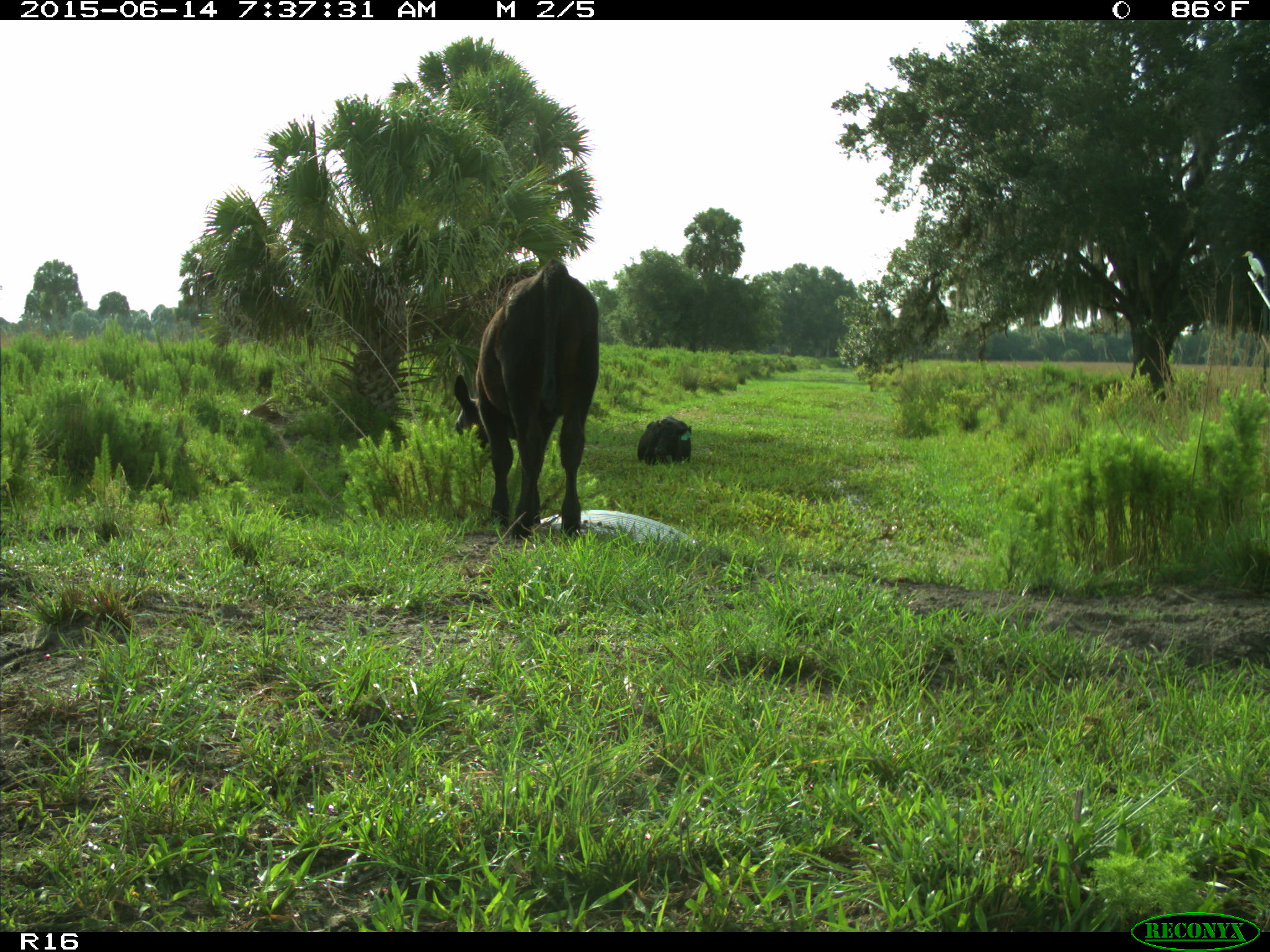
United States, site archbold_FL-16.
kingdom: Animalia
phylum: Chordata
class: Mammalia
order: Artiodactyla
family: Bovidae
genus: Bos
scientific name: Bos taurus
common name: domestic cow